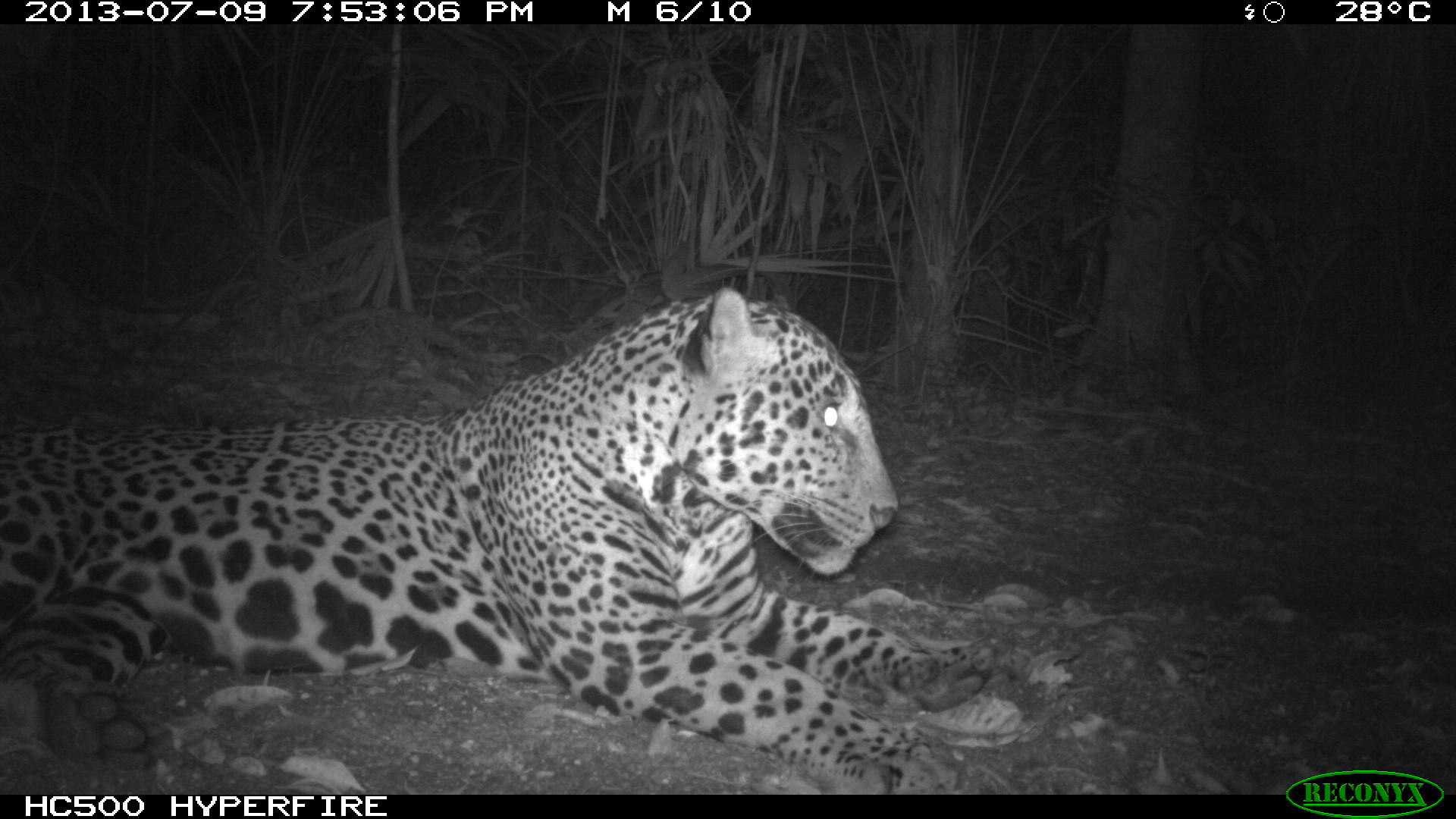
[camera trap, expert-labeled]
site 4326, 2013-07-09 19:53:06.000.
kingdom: Animalia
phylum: Chordata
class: Mammalia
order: Carnivora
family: Felidae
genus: Panthera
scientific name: Panthera onca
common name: jaguar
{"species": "Panthera onca (jaguar)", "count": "1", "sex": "male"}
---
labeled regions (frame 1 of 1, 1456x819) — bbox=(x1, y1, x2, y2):
panthera onca: bbox=(0, 284, 999, 792)